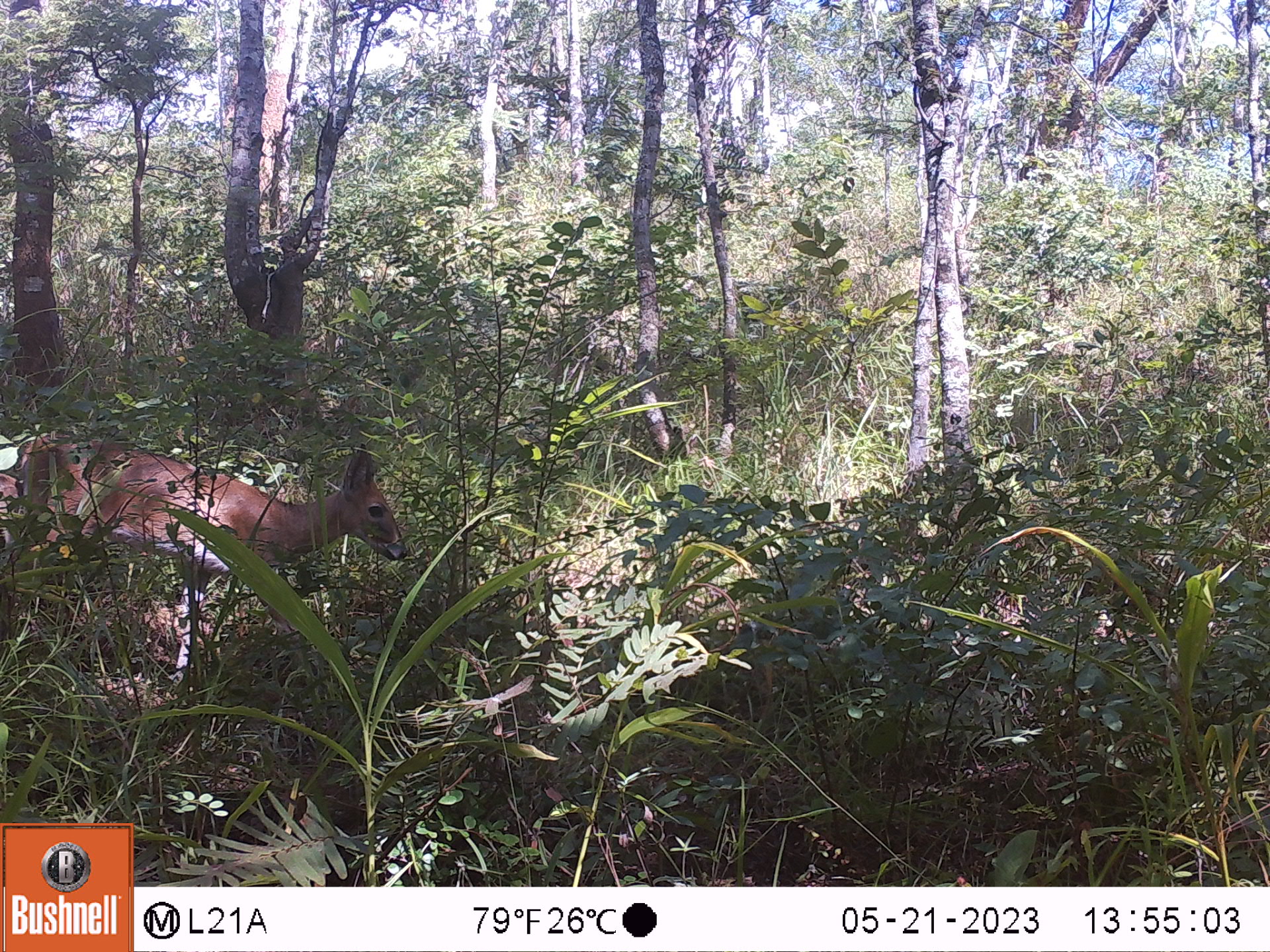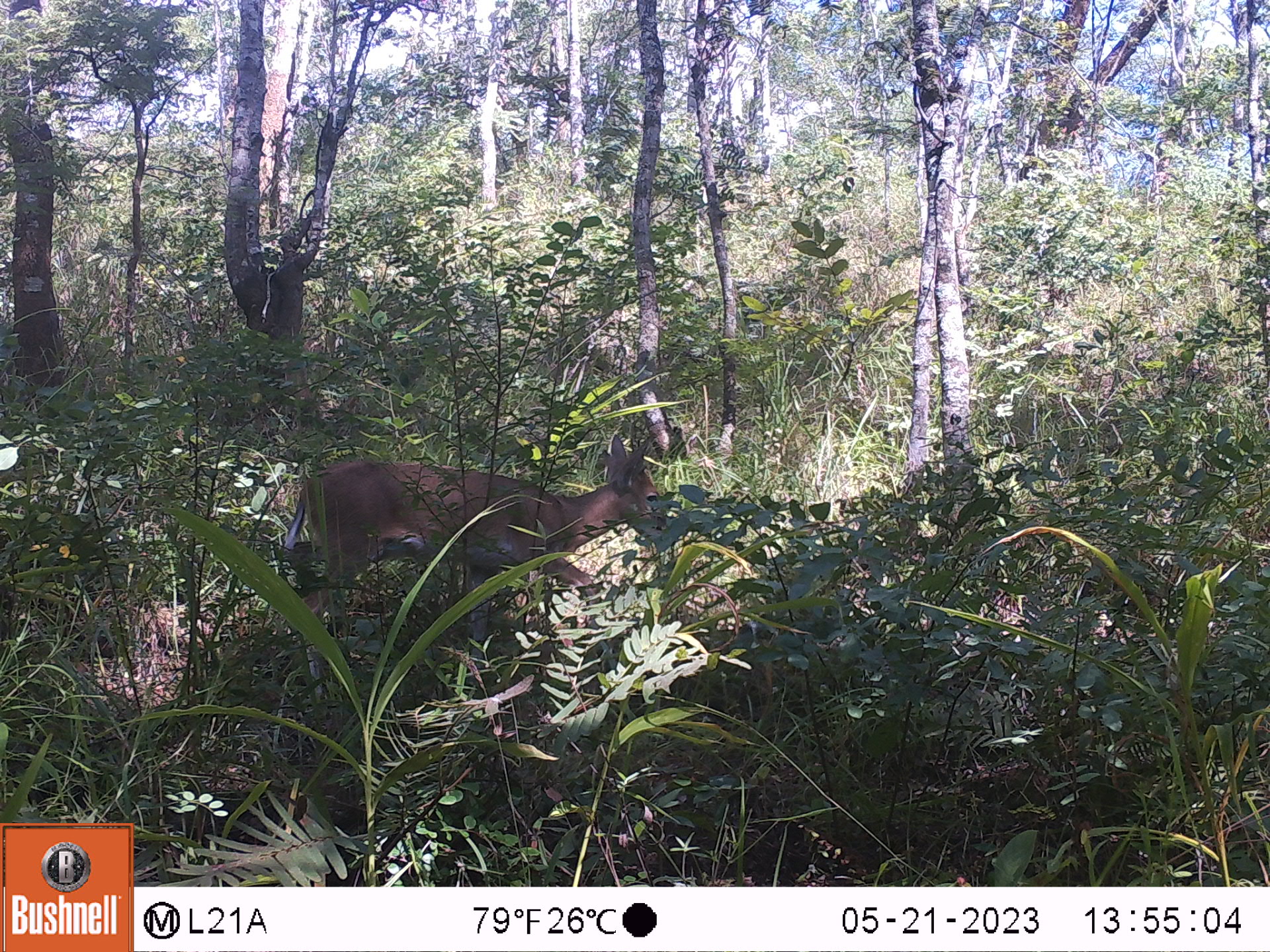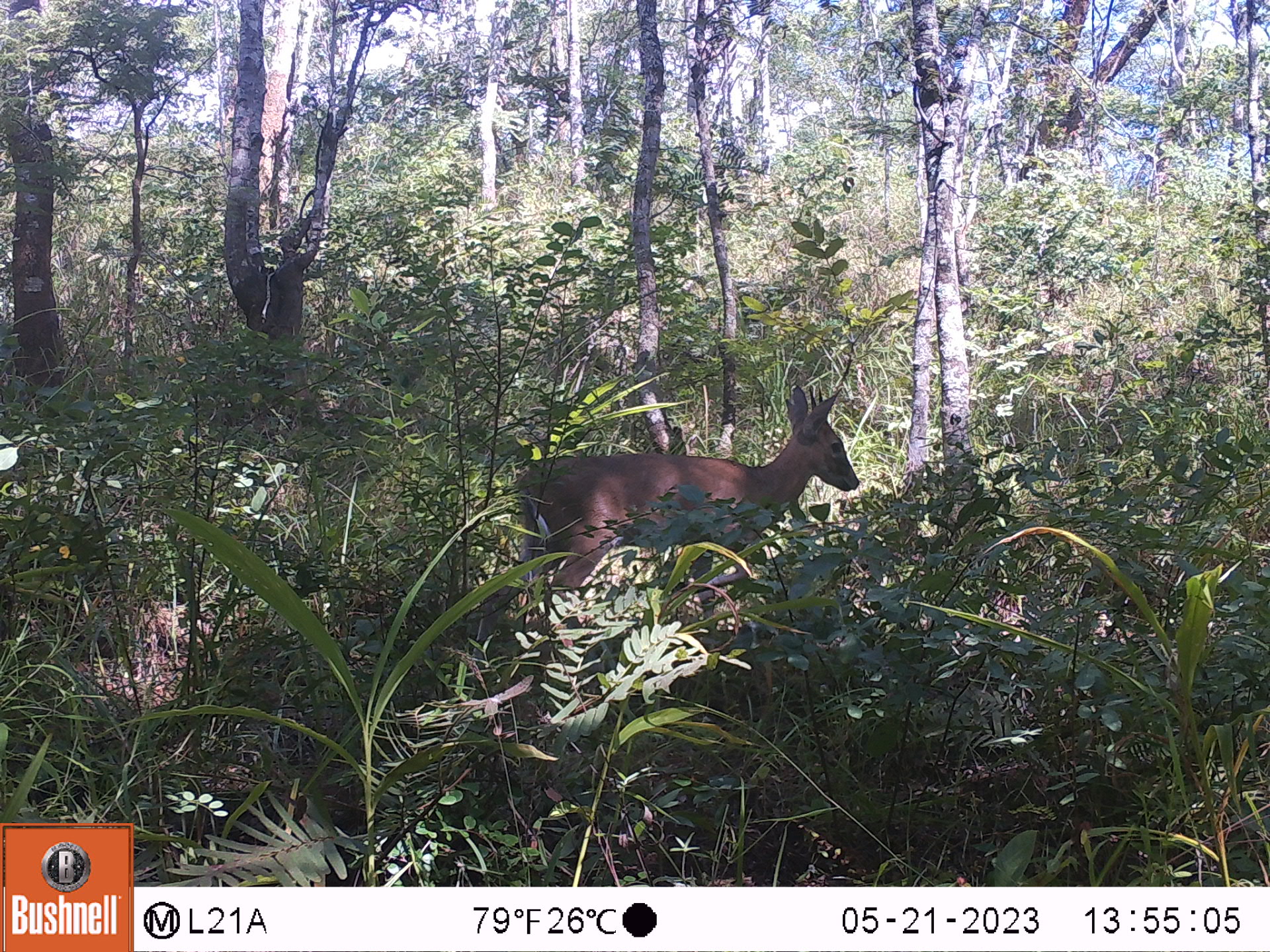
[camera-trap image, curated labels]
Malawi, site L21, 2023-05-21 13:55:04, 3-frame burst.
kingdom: Animalia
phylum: Chordata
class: Mammalia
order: Artiodactyla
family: Bovidae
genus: Sylvicapra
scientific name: Sylvicapra grimmia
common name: common duiker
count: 1